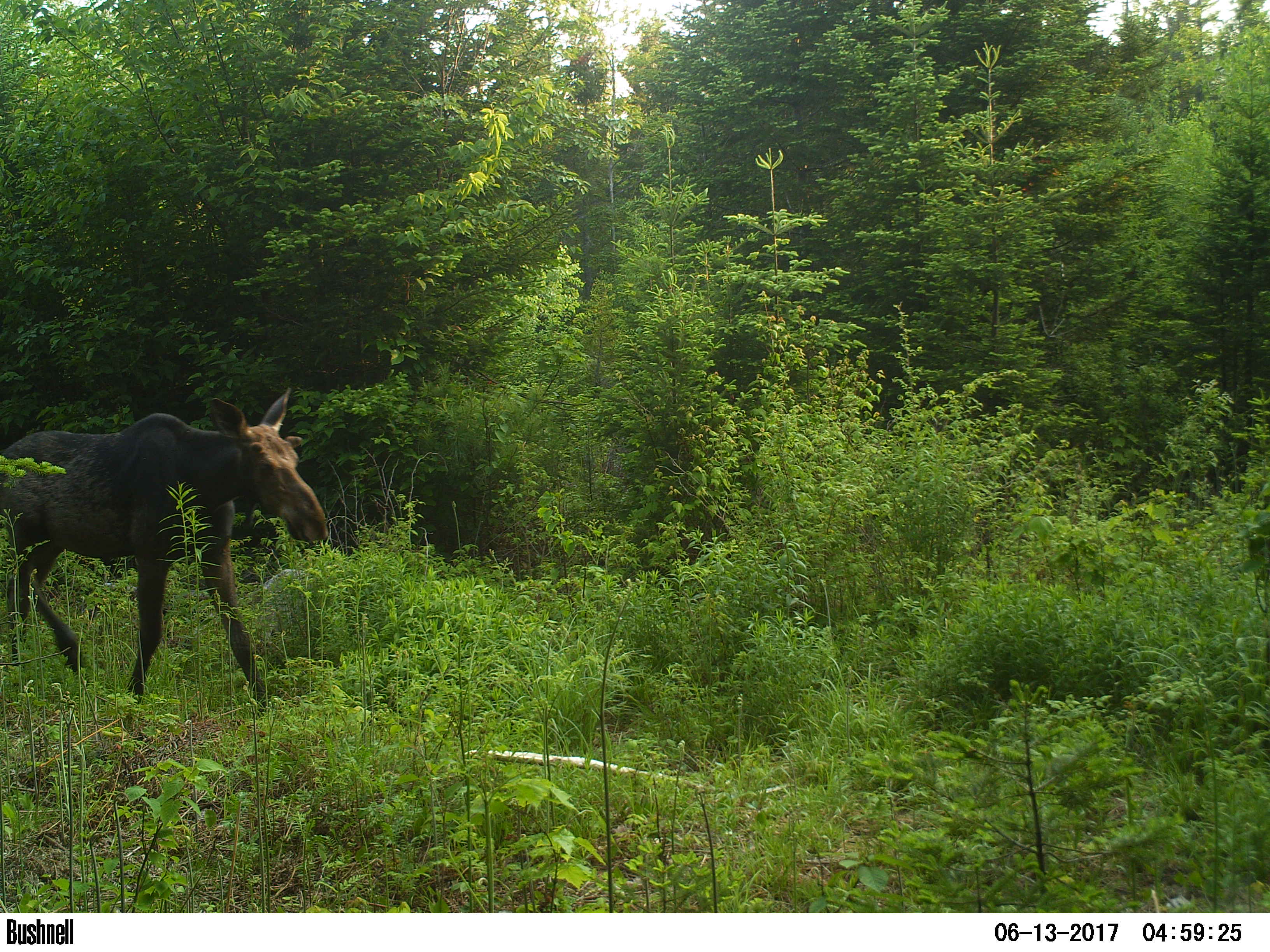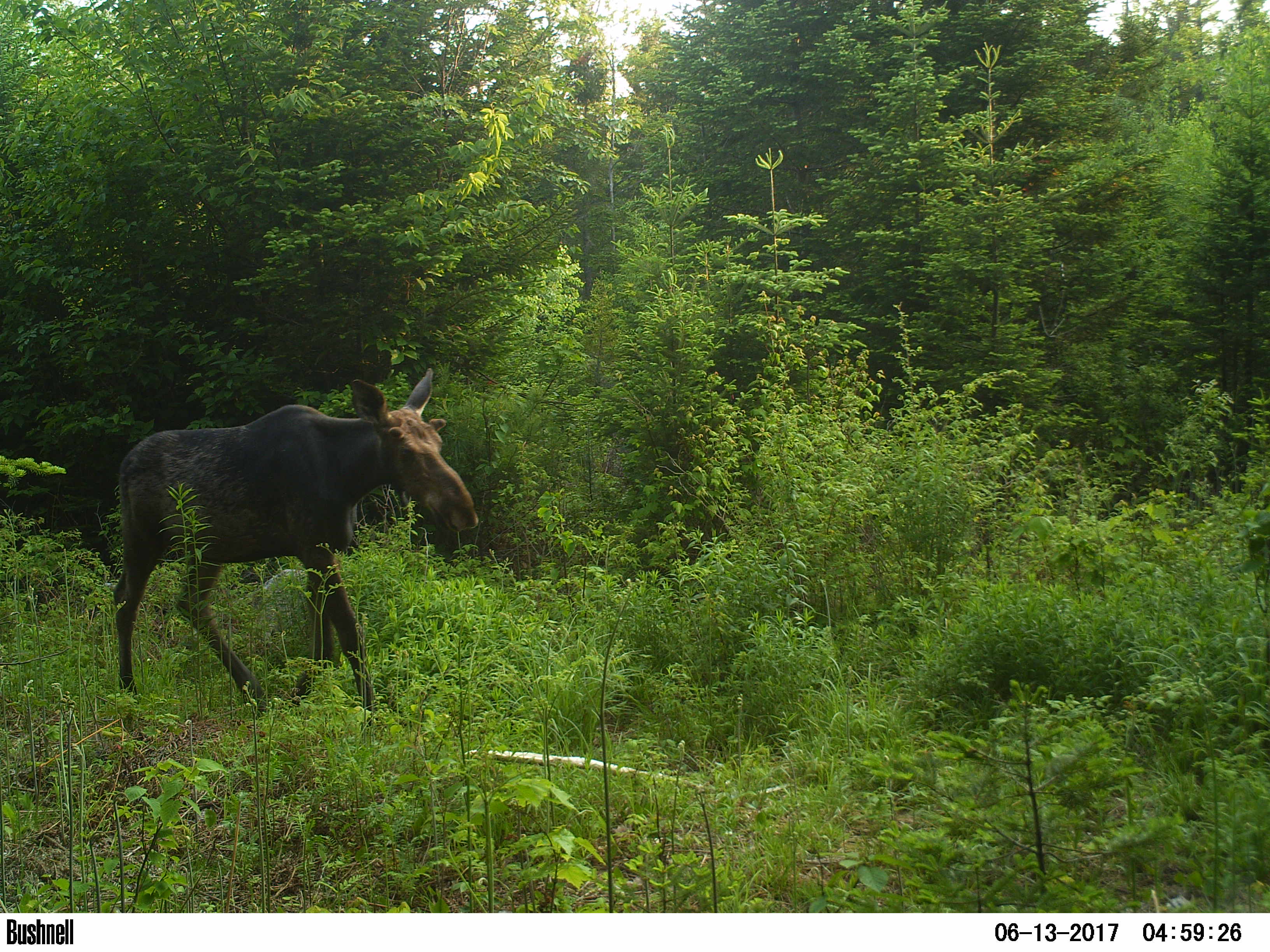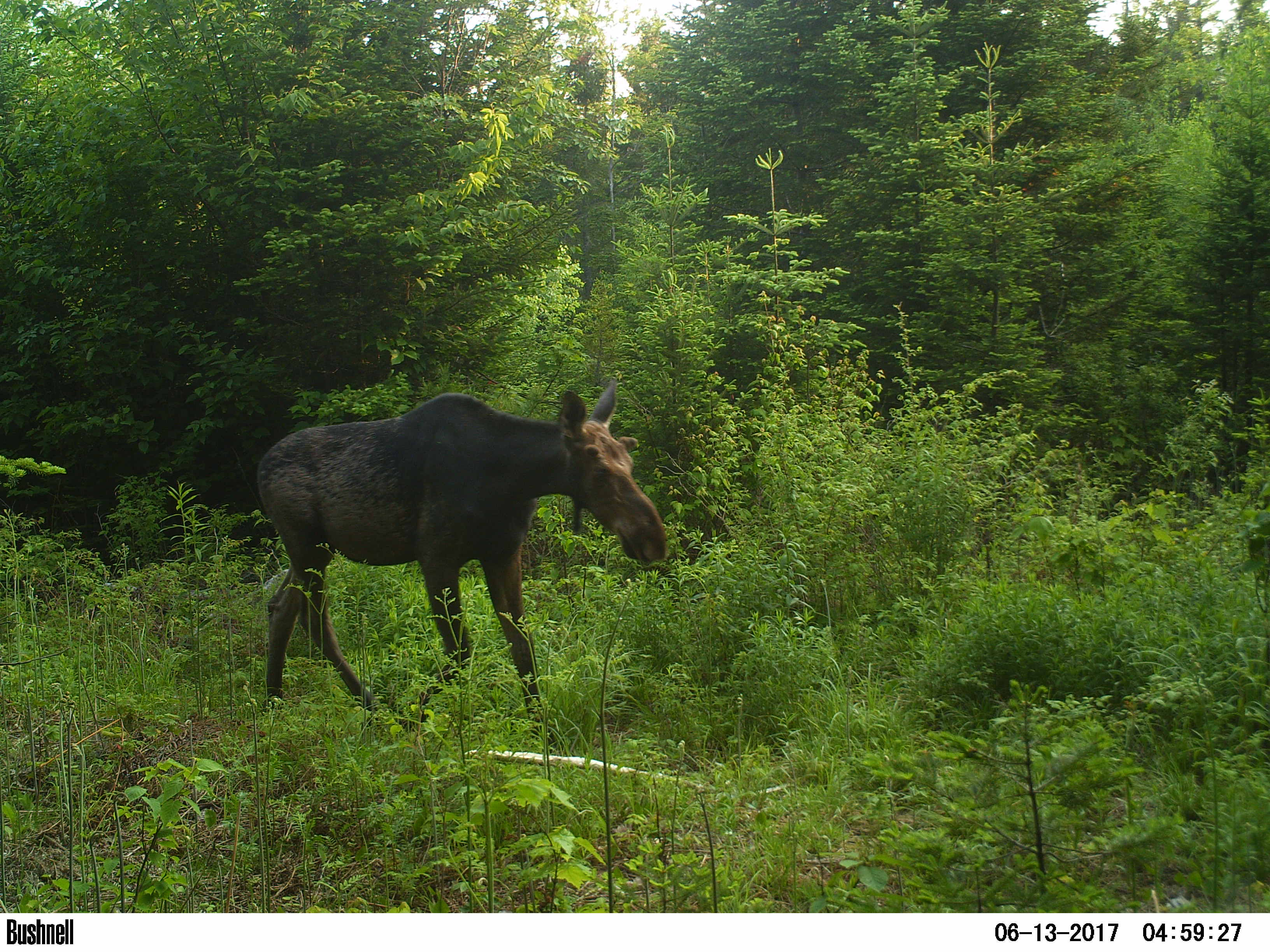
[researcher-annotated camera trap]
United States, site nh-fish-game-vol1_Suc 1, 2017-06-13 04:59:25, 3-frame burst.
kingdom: Animalia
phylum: Chordata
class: Mammalia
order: Artiodactyla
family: Cervidae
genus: Alces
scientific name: Alces alces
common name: moose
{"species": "moose (Alces alces)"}